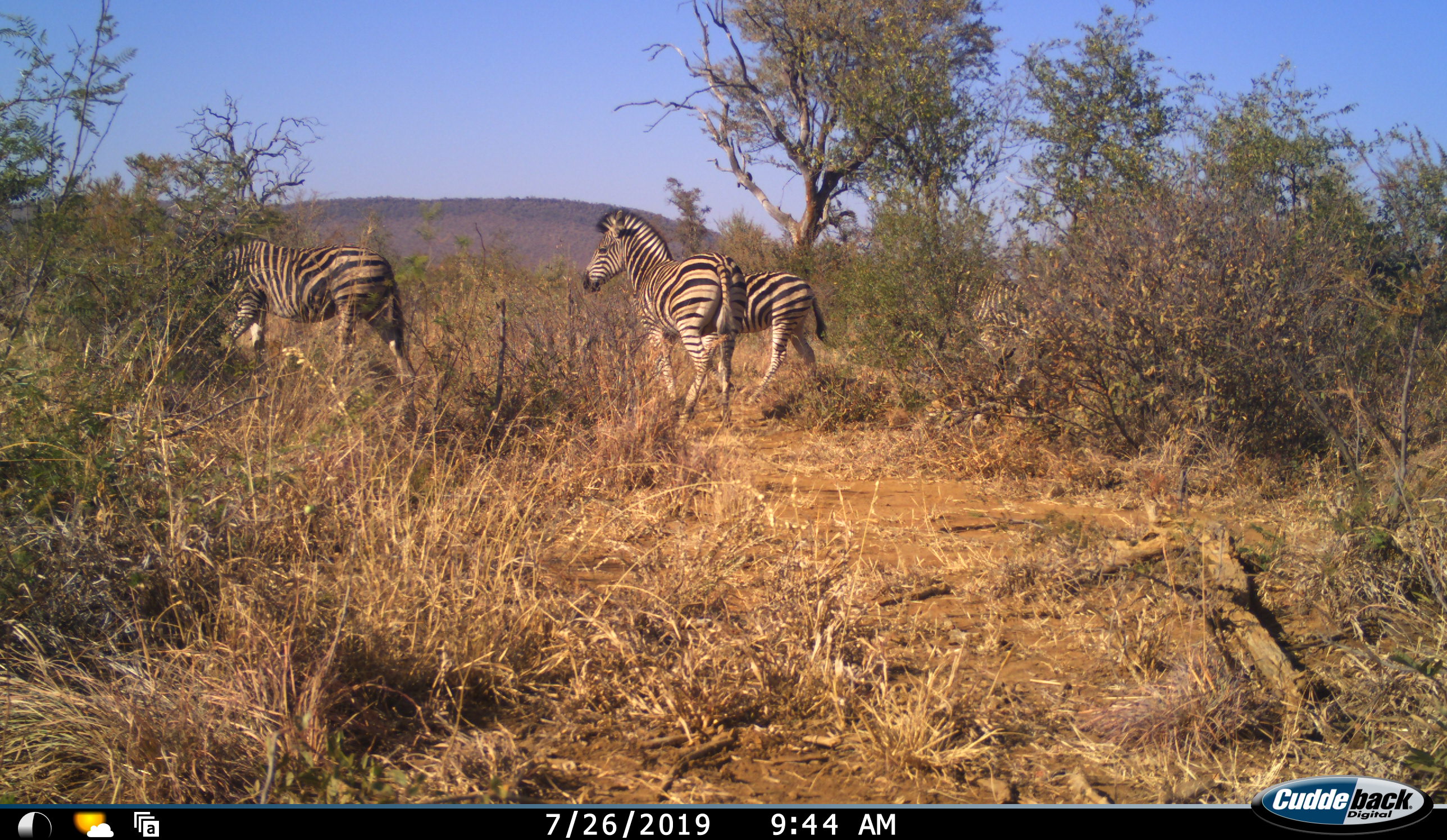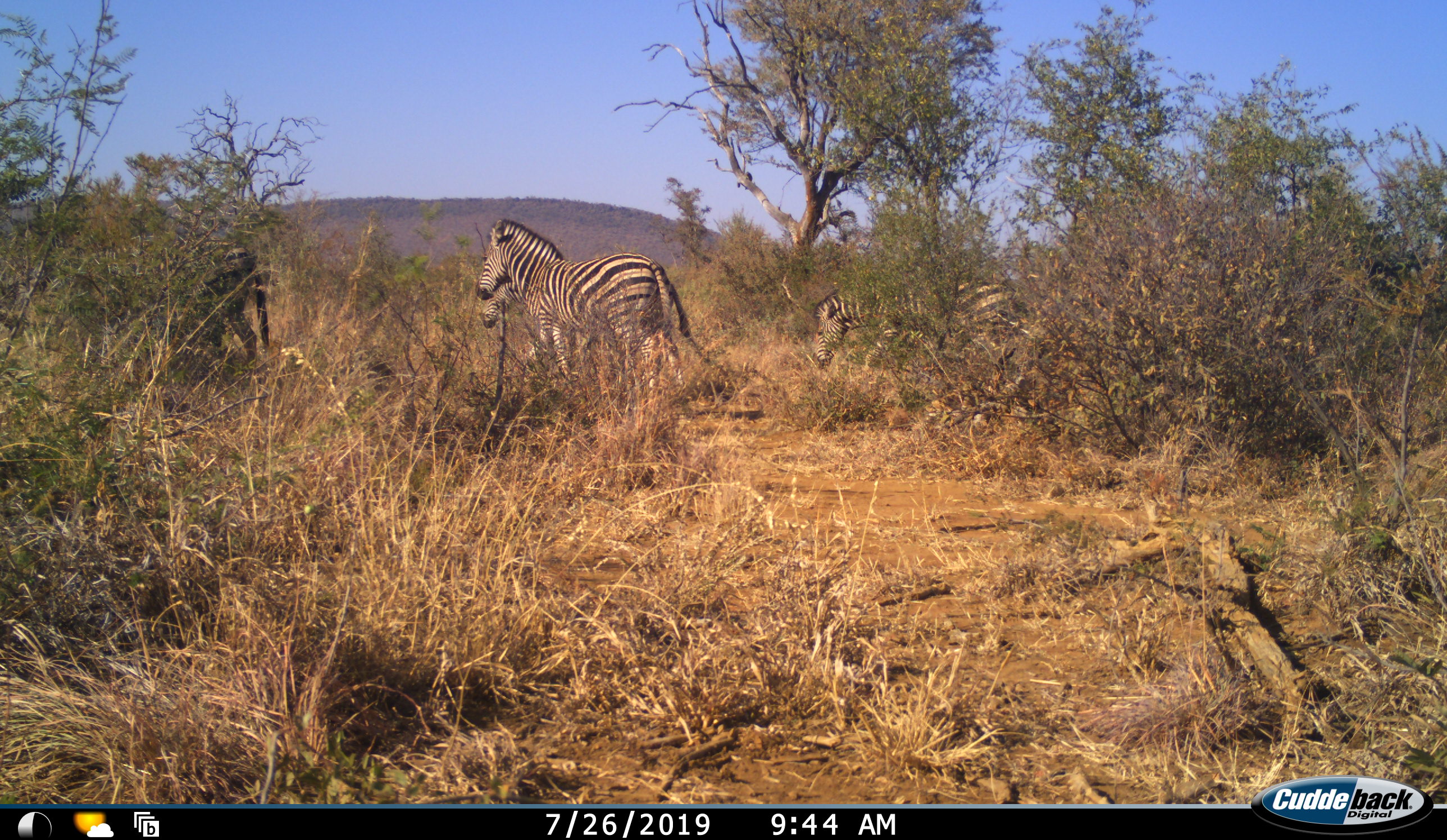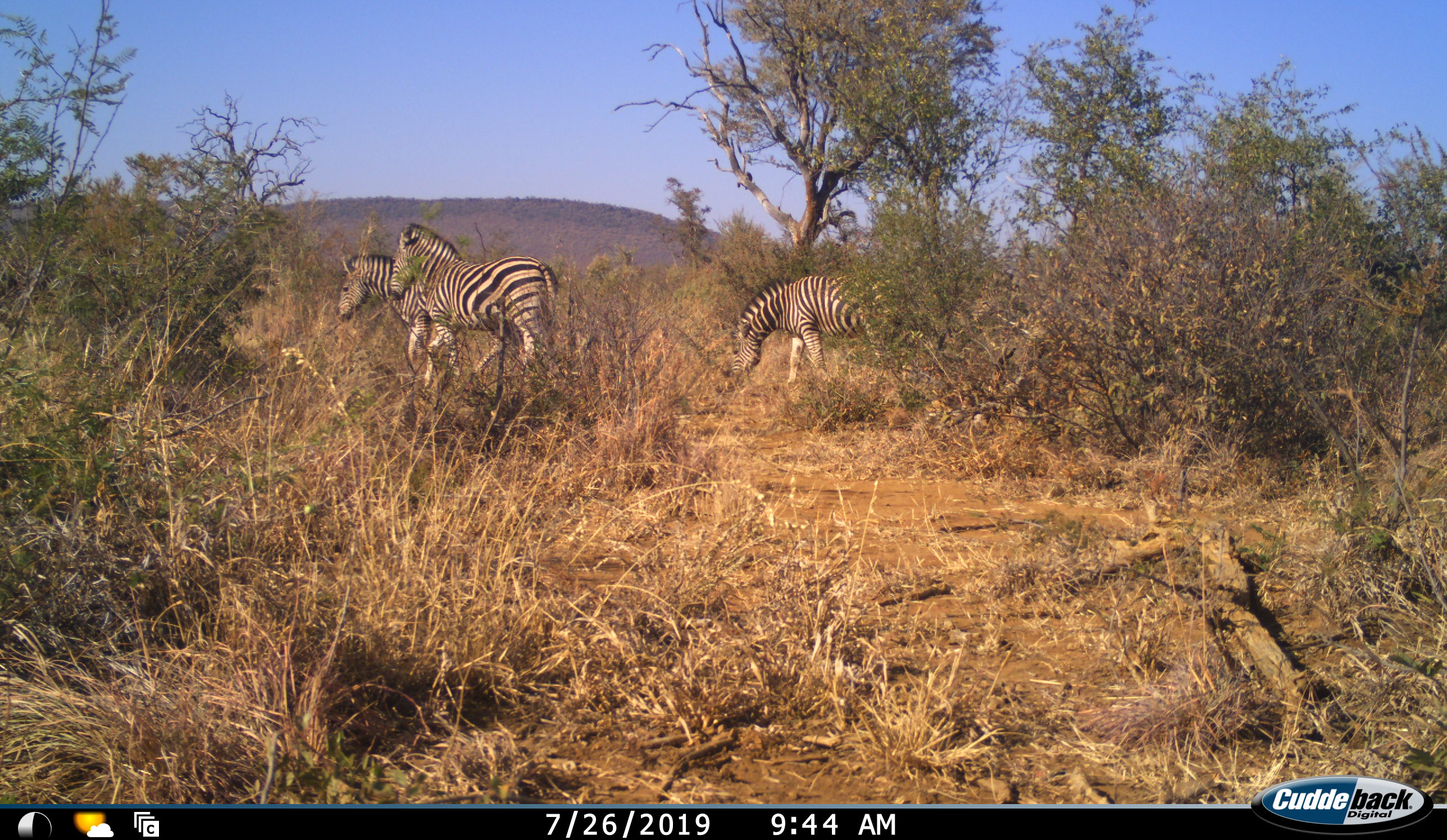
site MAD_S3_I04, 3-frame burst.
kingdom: Animalia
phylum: Chordata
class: Mammalia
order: Perissodactyla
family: Equidae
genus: Equus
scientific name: Equus quagga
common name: plains zebra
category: zebraplains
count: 4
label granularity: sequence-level